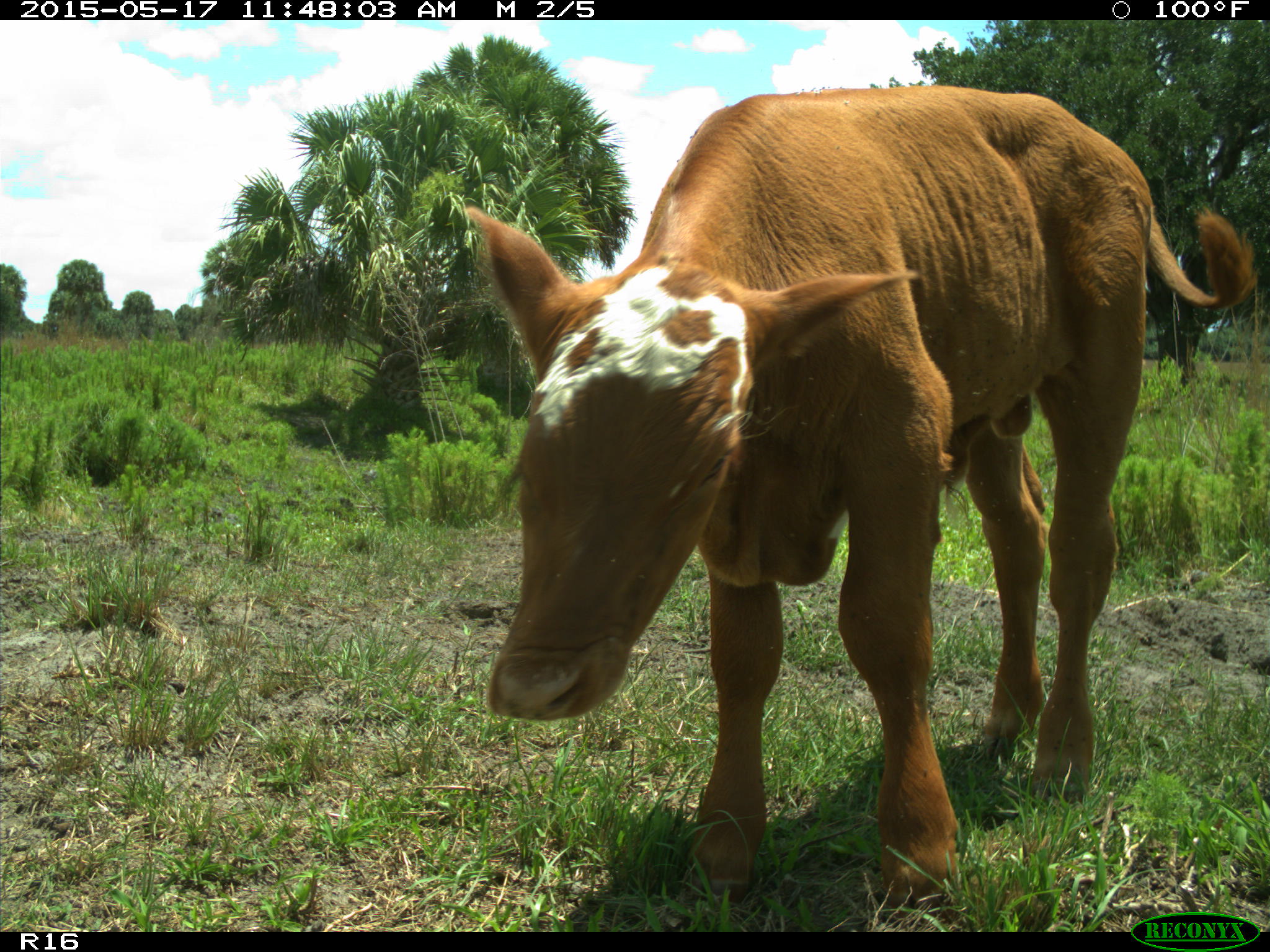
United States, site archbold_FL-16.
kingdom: Animalia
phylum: Chordata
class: Mammalia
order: Artiodactyla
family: Bovidae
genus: Bos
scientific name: Bos taurus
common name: domestic cow